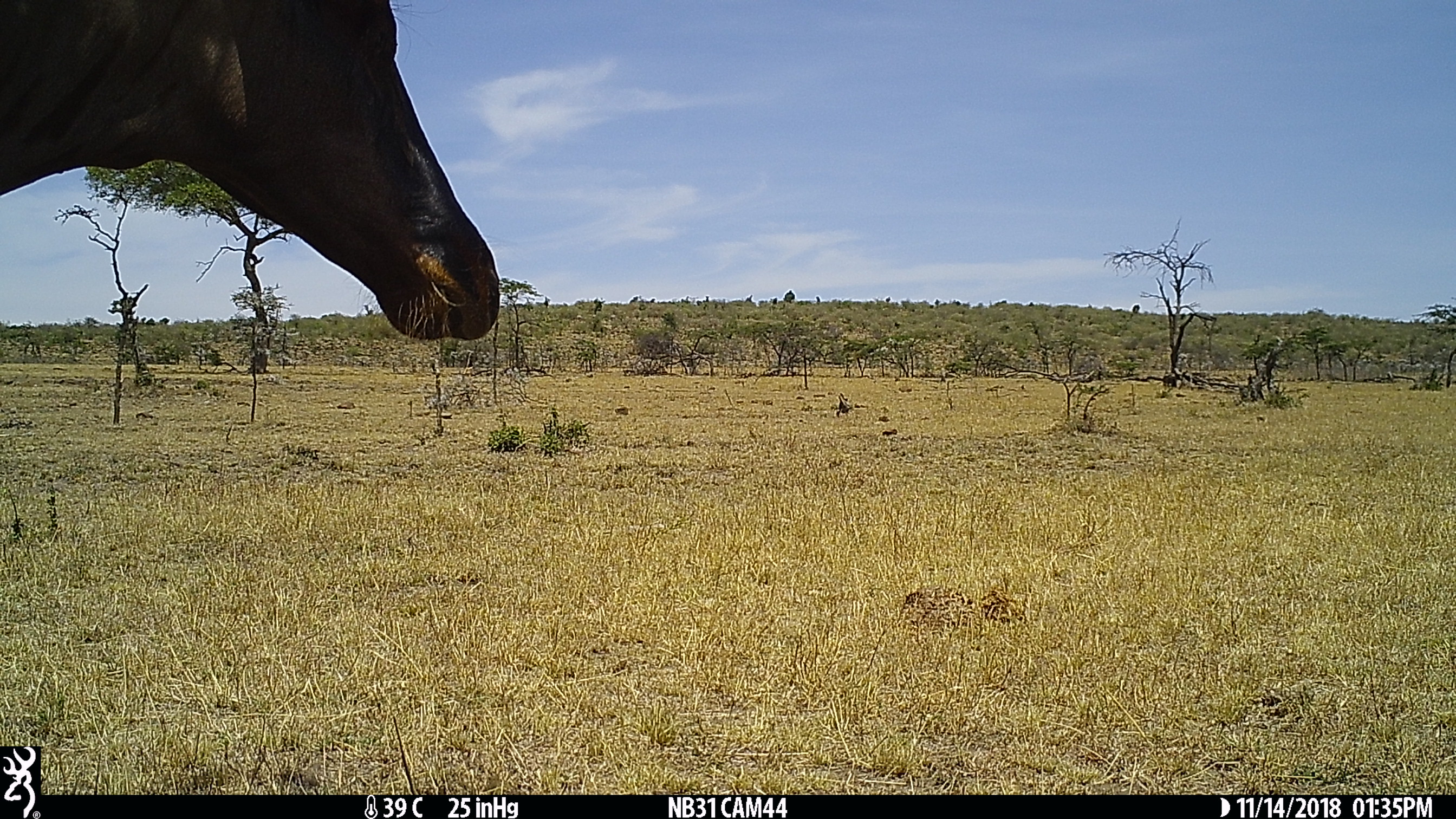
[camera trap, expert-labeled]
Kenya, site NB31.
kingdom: Animalia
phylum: Chordata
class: Mammalia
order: Artiodactyla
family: Bovidae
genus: Damaliscus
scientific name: Damaliscus lunatus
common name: topi